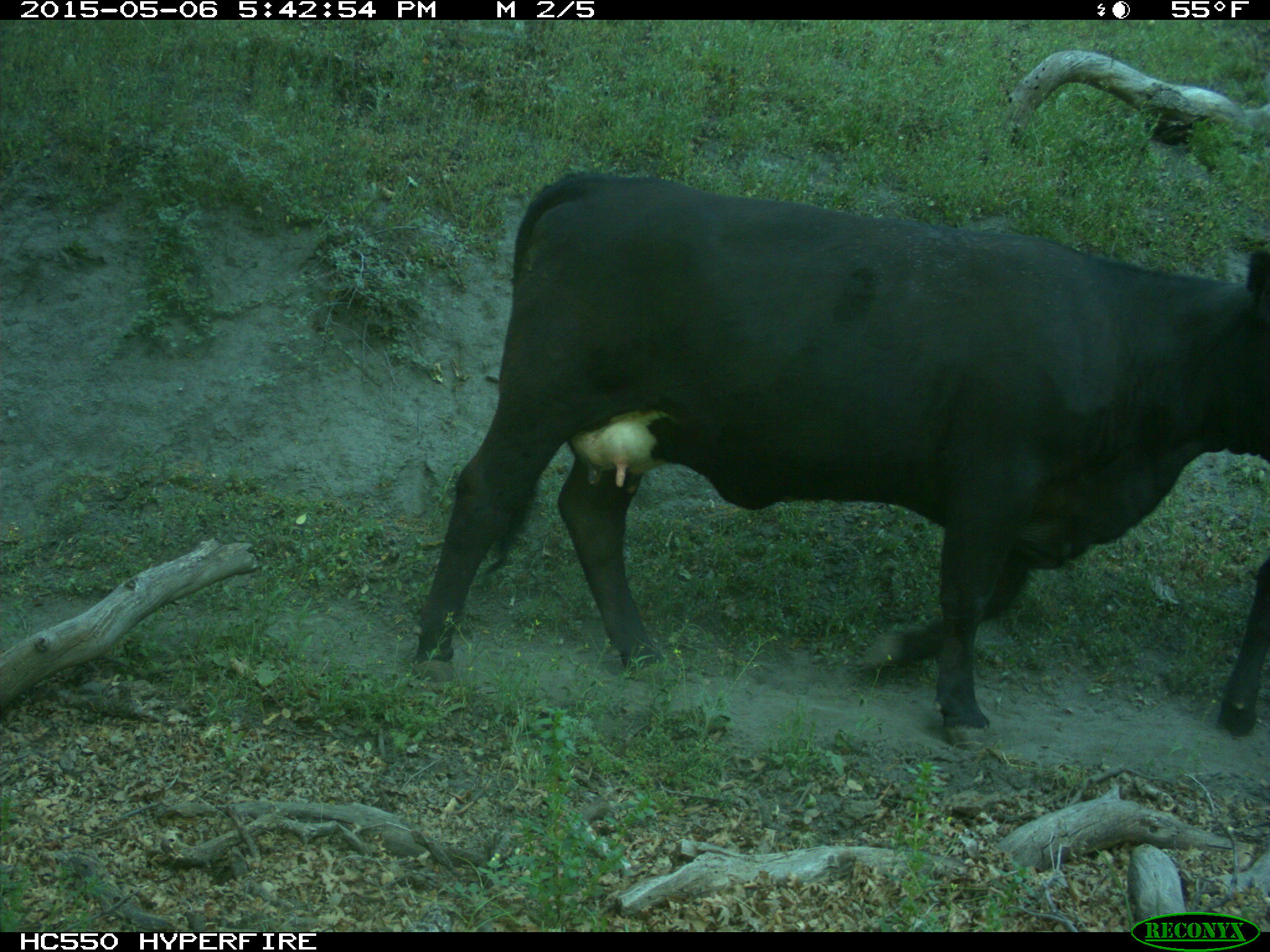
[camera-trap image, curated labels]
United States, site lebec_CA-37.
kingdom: Animalia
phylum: Chordata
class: Mammalia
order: Artiodactyla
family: Bovidae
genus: Bos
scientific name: Bos taurus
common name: domestic cow